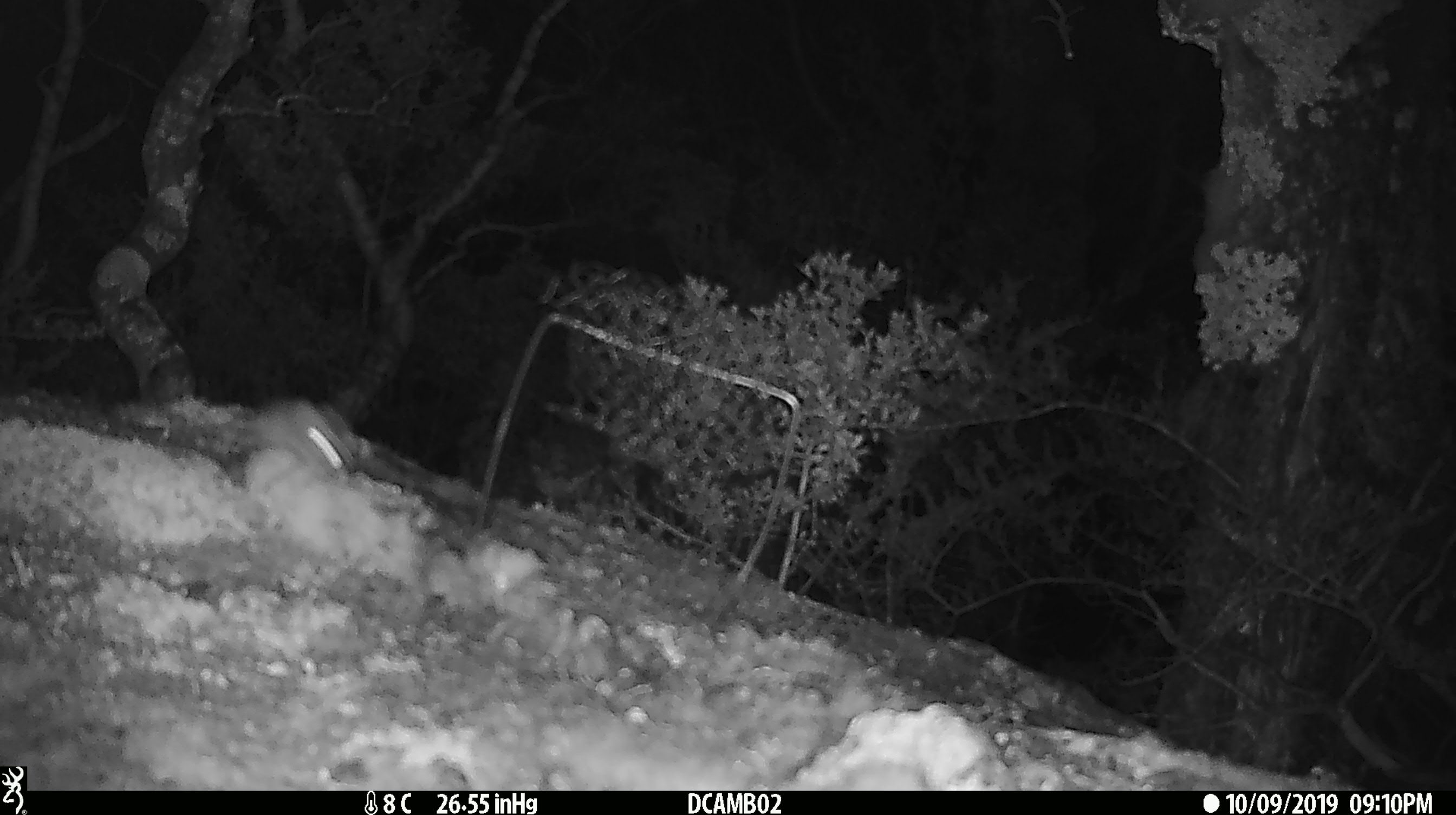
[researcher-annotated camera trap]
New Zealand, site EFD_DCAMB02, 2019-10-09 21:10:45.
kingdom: Animalia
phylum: Chordata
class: Mammalia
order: Rodentia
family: Muridae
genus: Mus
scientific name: Mus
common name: mouse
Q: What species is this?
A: Mouse (Mus).